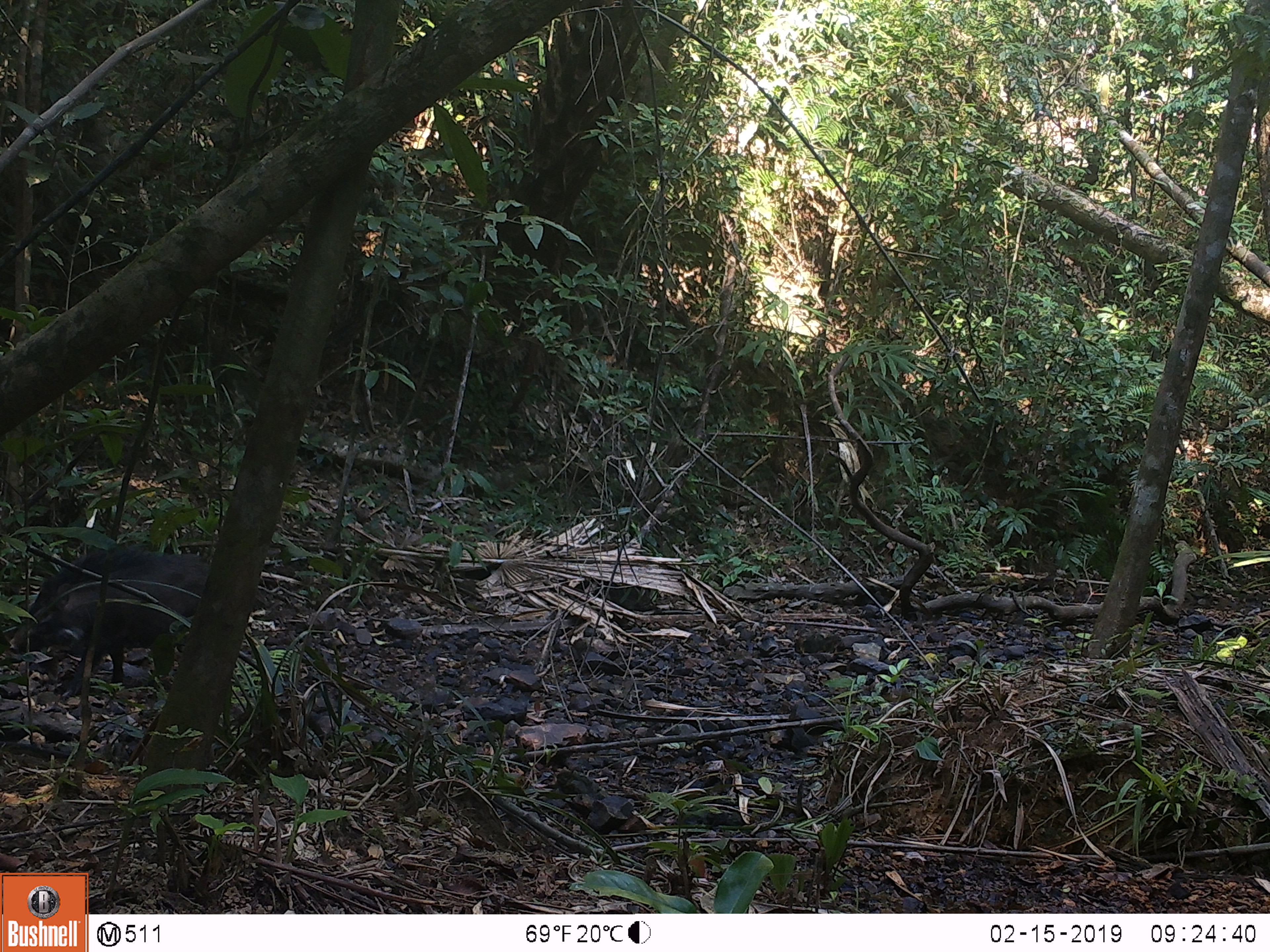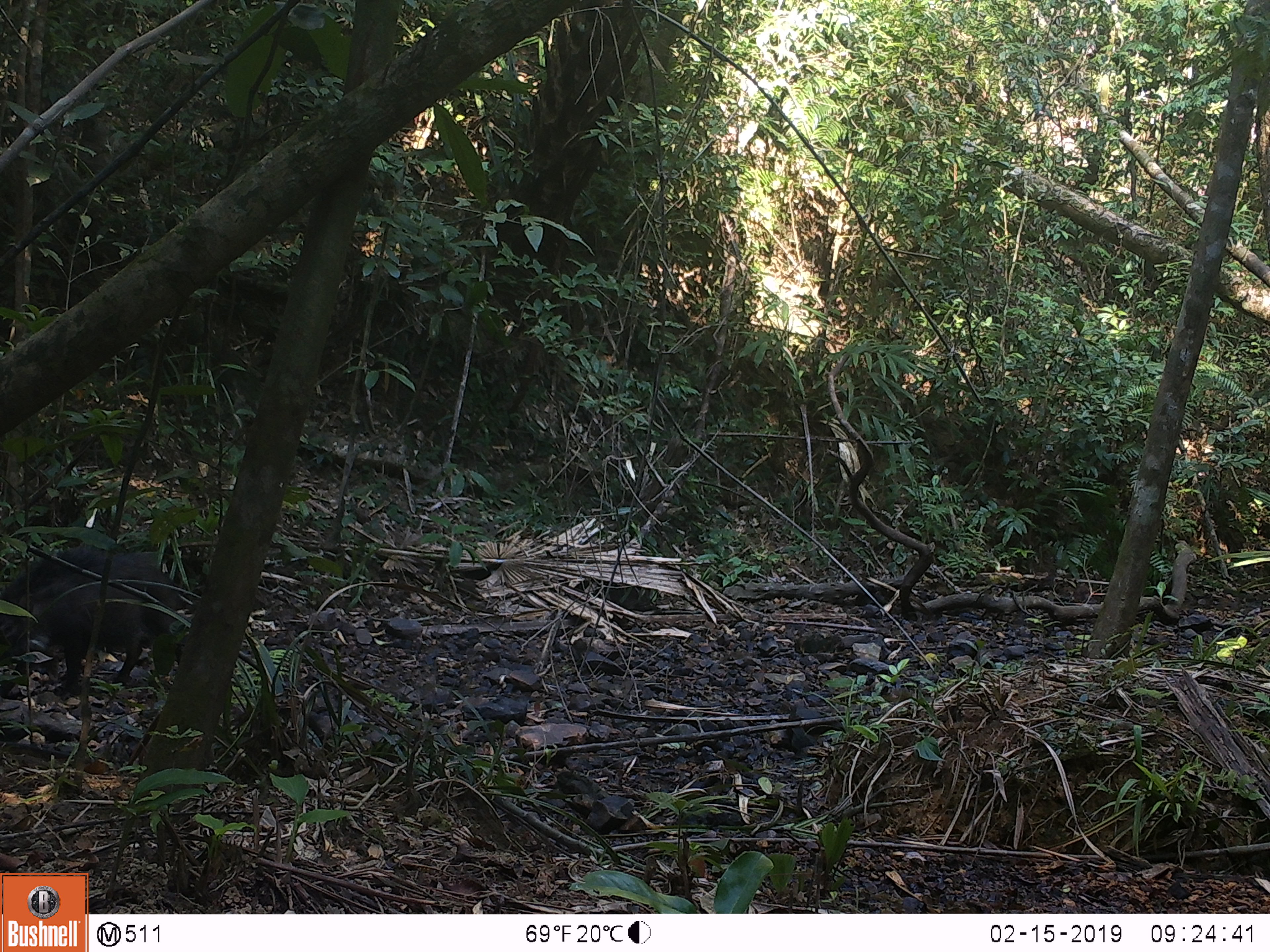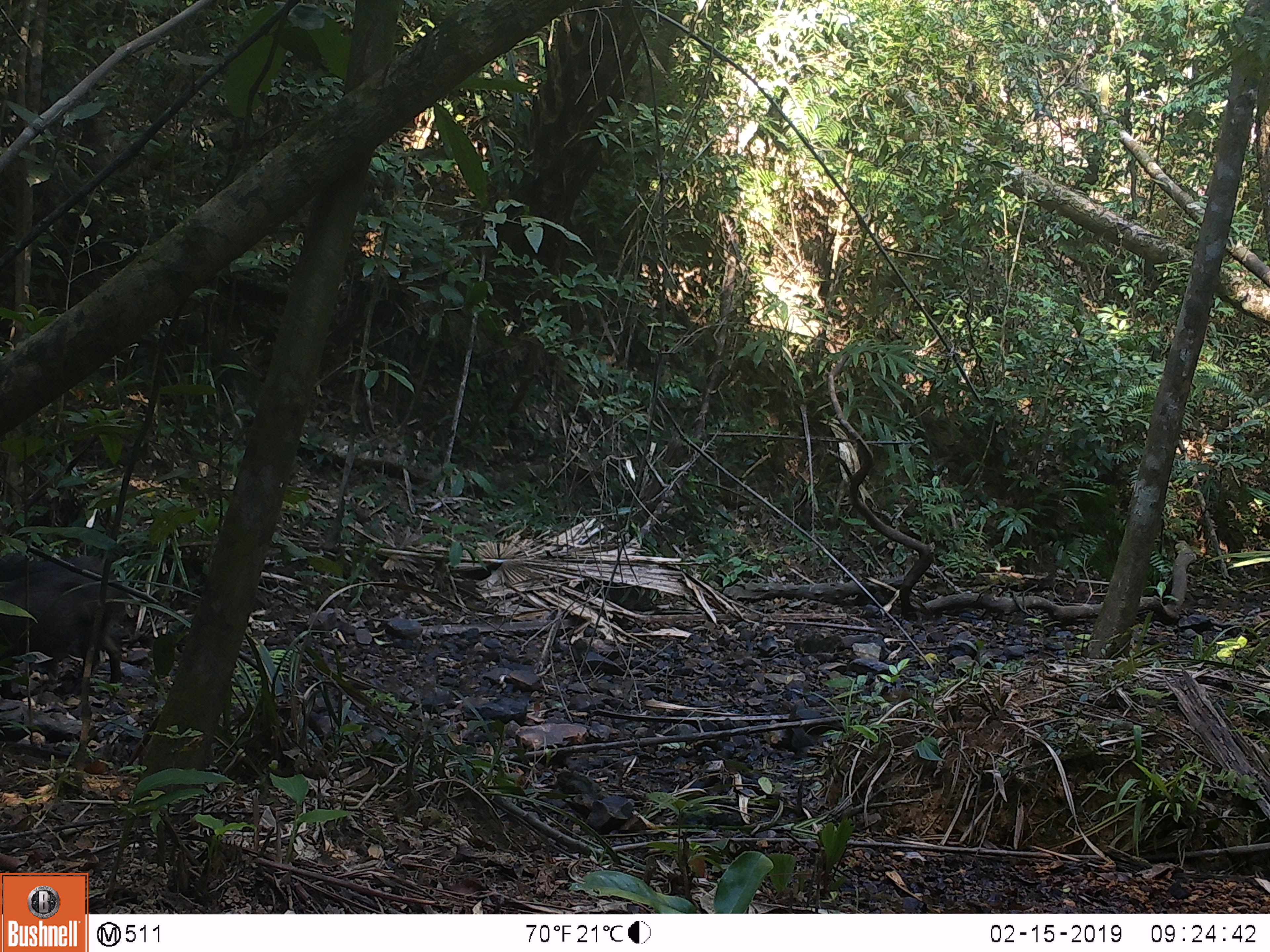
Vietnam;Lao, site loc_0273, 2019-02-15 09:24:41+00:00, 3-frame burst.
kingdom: Animalia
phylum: Chordata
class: Mammalia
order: Artiodactyla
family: Suidae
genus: Sus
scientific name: Sus scrofa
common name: eurasian wild pig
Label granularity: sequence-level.